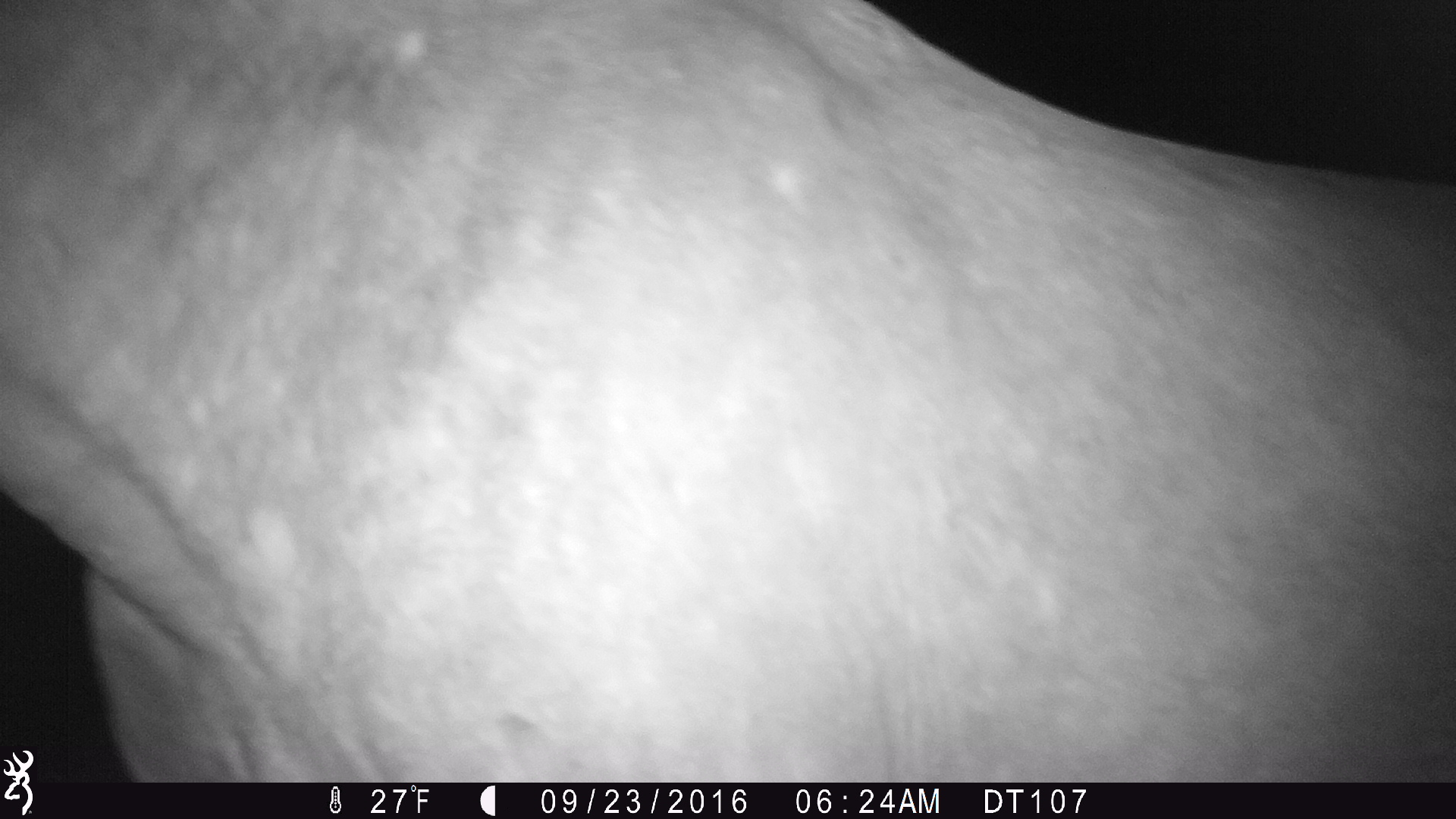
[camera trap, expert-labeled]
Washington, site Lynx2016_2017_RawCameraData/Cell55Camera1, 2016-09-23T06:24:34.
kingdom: Animalia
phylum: Chordata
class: Mammalia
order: Perissodactyla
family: Equidae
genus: Equus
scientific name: Equus caballus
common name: domestic horse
Domestic horse (Equus caballus). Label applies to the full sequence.